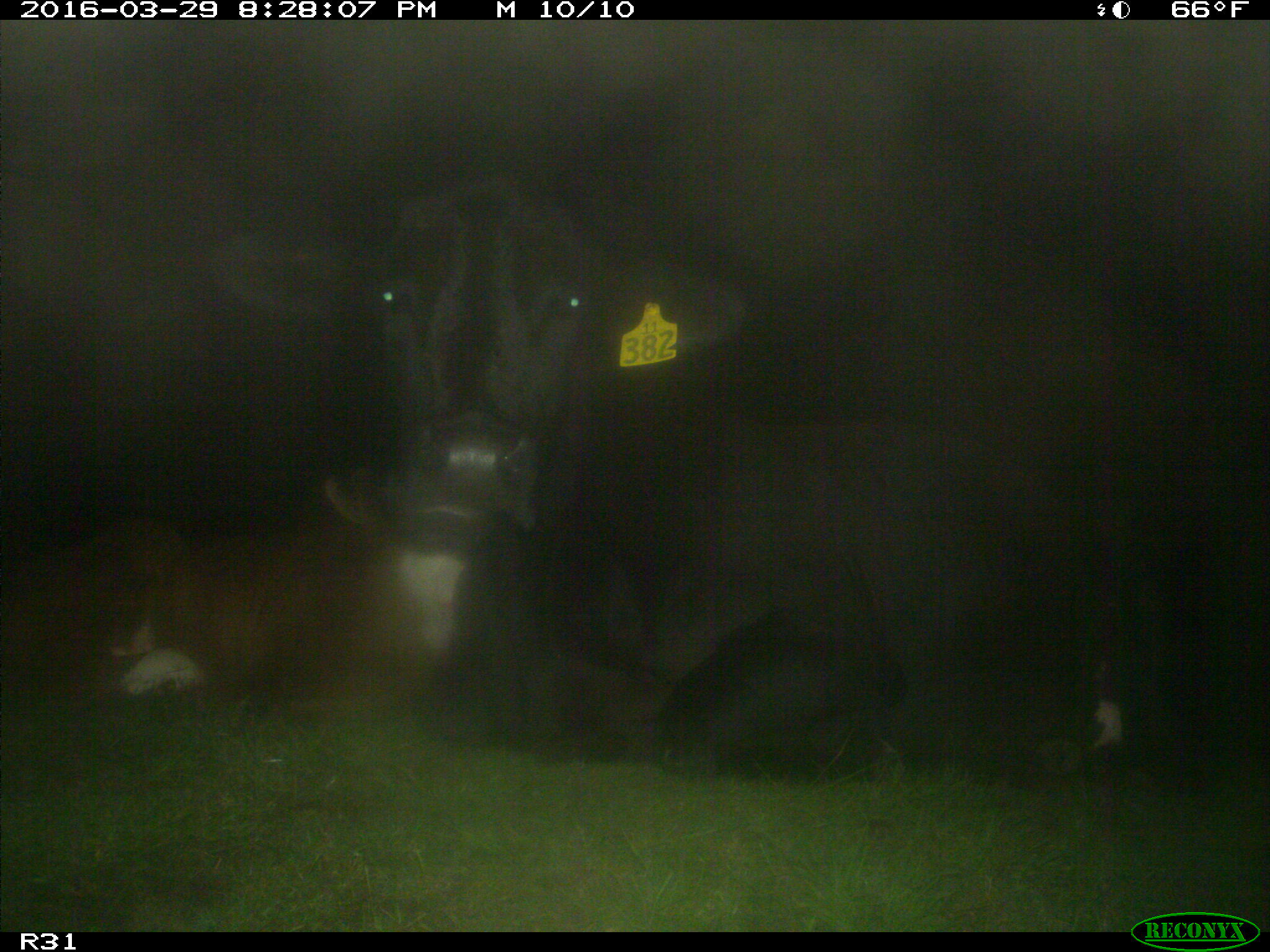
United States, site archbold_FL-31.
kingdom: Animalia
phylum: Chordata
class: Mammalia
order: Artiodactyla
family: Bovidae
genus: Bos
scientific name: Bos taurus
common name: domestic cow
Bos taurus (domestic cow).